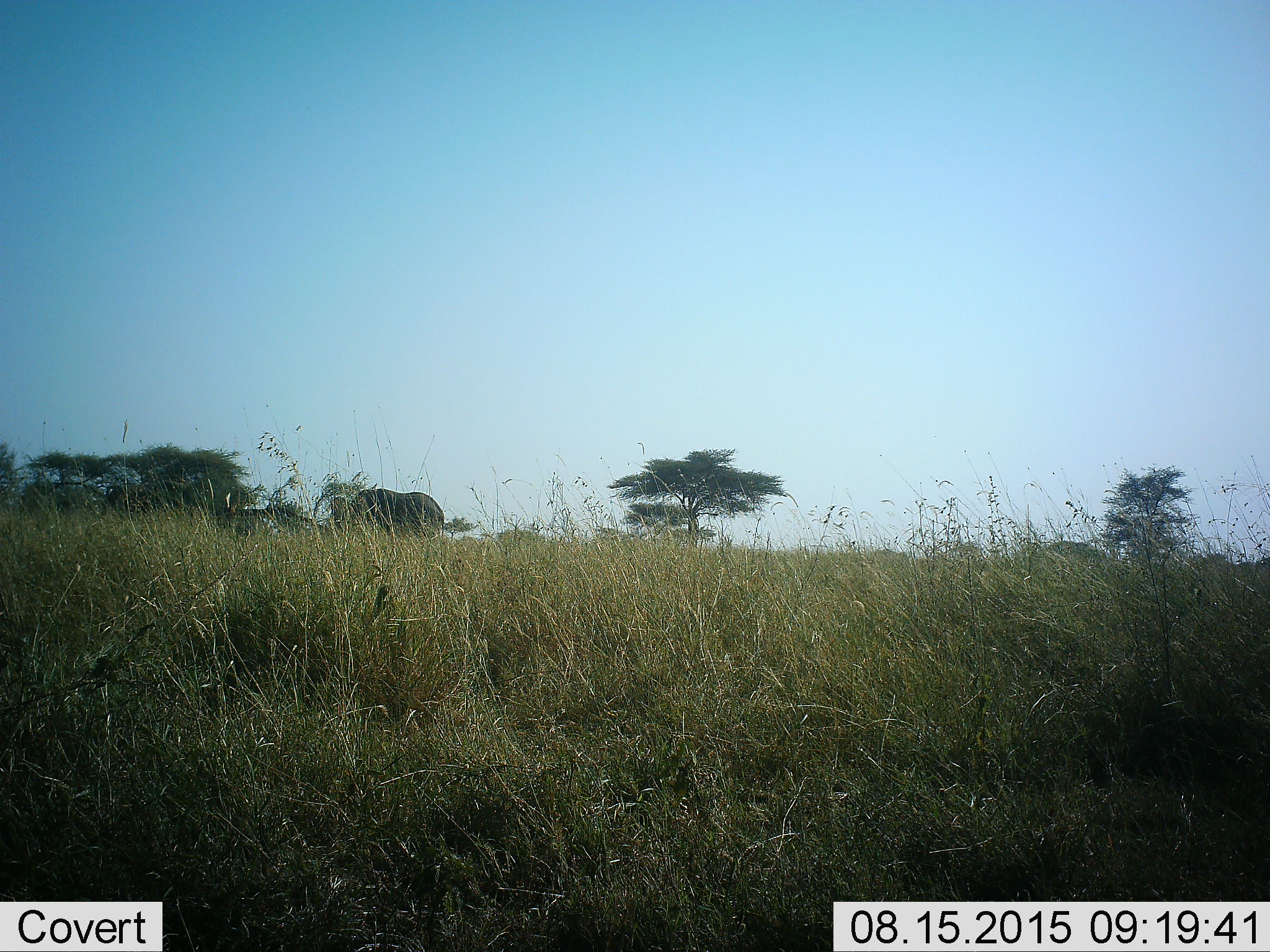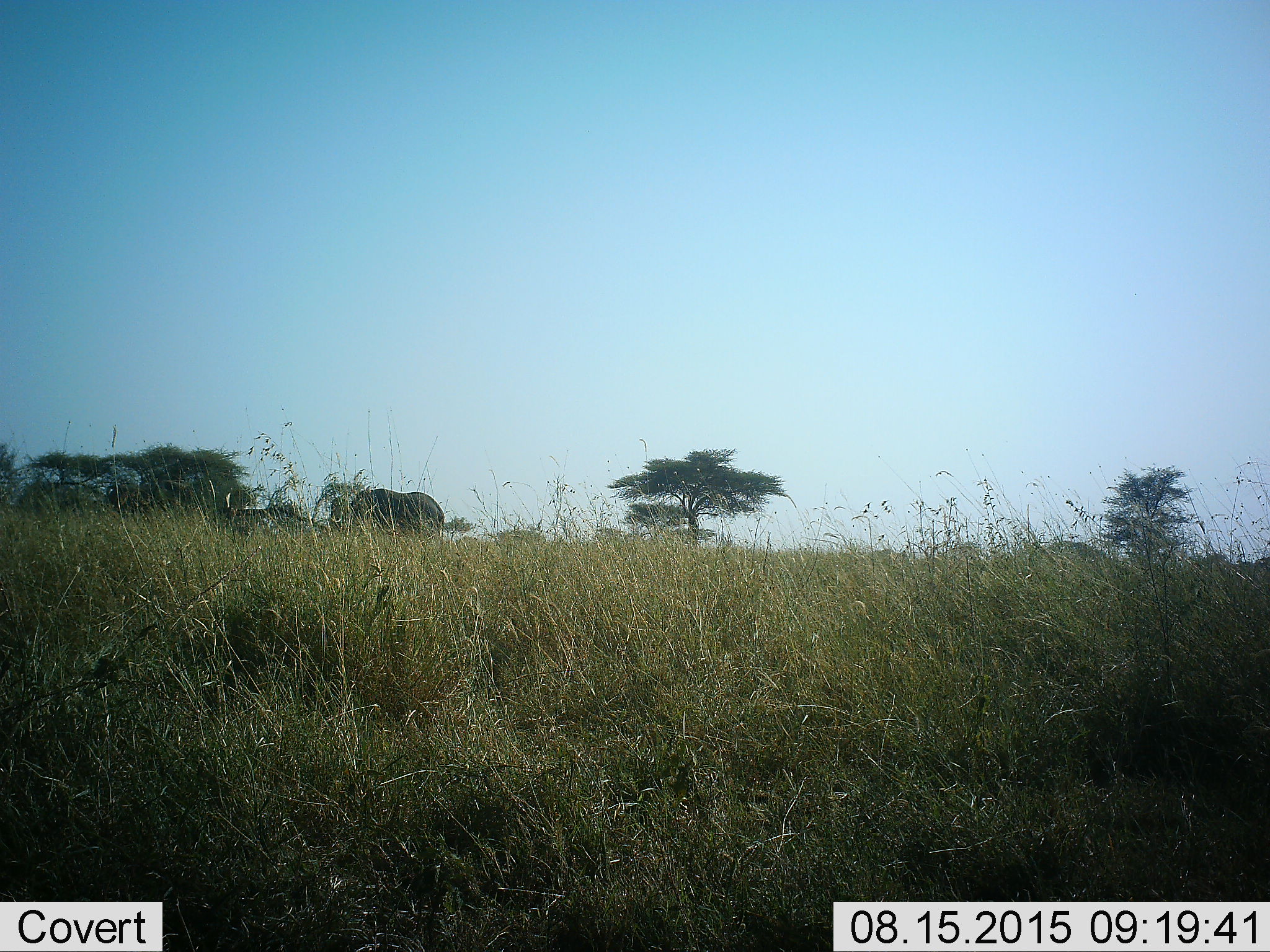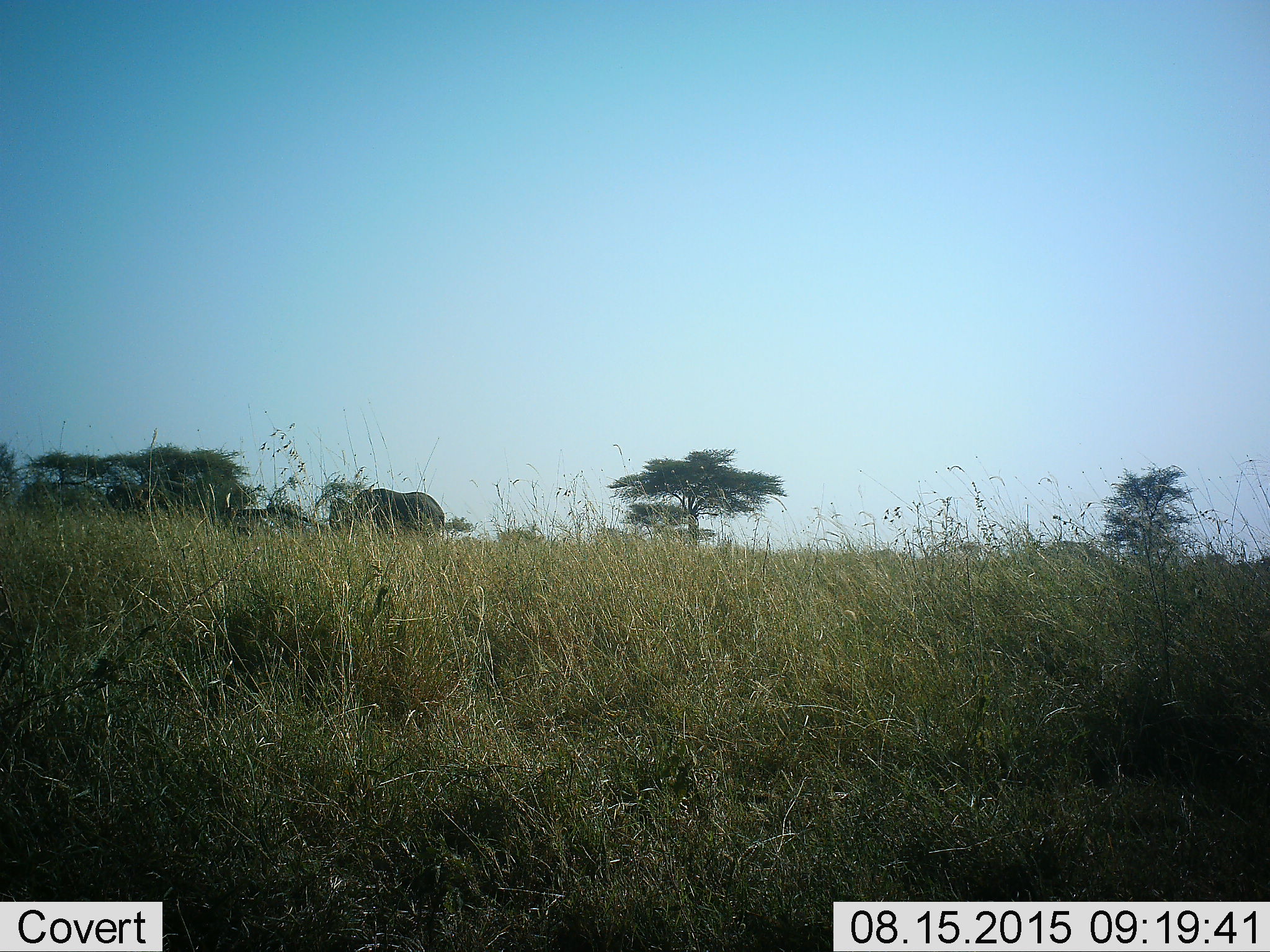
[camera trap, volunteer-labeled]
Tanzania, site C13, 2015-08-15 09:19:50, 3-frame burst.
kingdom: Animalia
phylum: Chordata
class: Mammalia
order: Proboscidea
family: Elephantidae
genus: Loxodonta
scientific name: Loxodonta africana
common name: african bush elephant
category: elephant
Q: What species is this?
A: Elephant (african bush elephant) (Loxodonta africana).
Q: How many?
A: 2.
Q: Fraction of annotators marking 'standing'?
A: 71%.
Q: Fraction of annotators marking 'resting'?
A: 14%.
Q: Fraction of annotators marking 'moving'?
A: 14%.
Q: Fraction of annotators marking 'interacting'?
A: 0%.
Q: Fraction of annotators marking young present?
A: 0%.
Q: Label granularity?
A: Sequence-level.